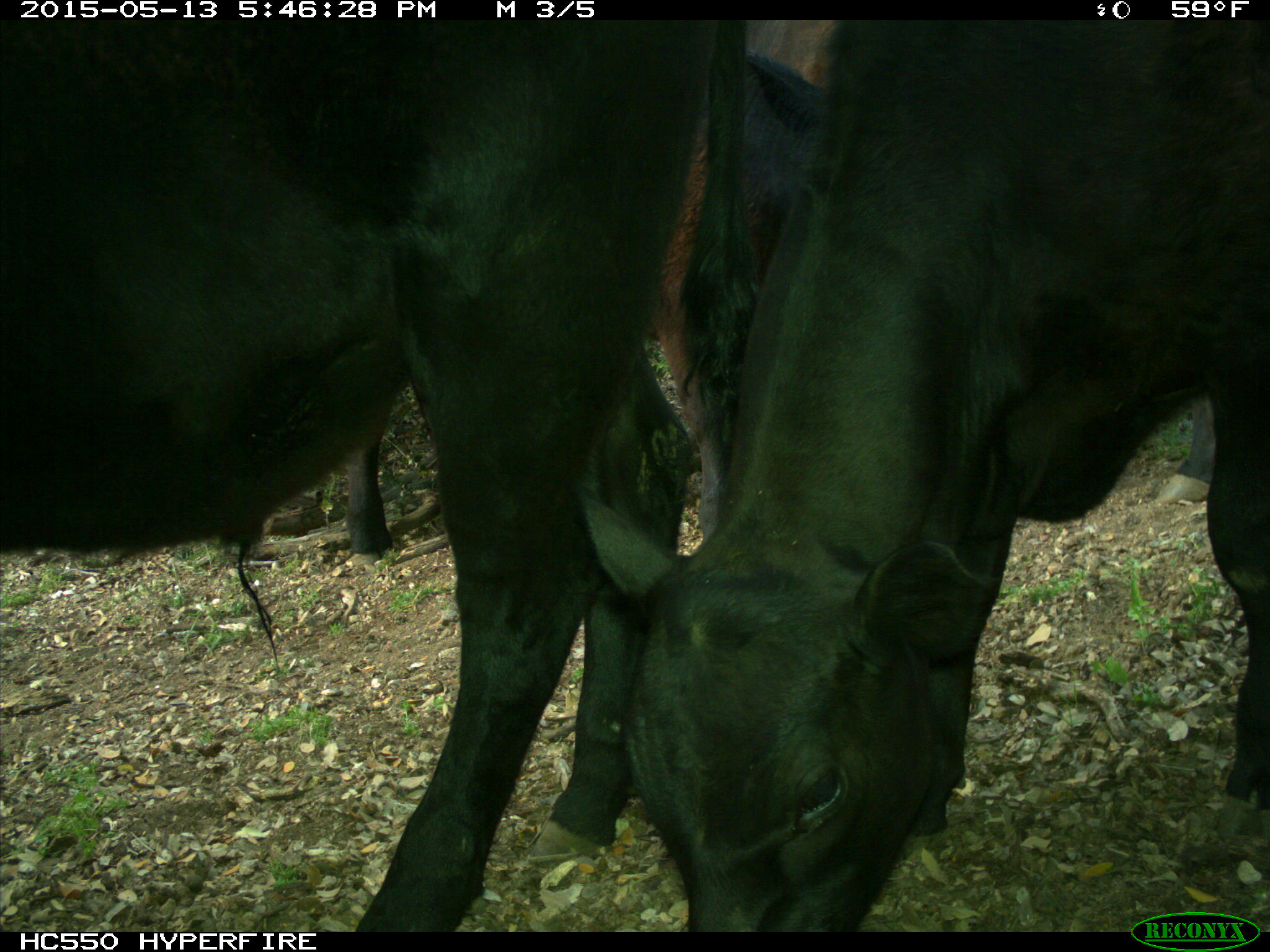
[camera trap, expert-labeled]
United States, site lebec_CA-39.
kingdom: Animalia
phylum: Chordata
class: Mammalia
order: Artiodactyla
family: Bovidae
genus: Bos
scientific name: Bos taurus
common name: domestic cow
Bos taurus (domestic cow).